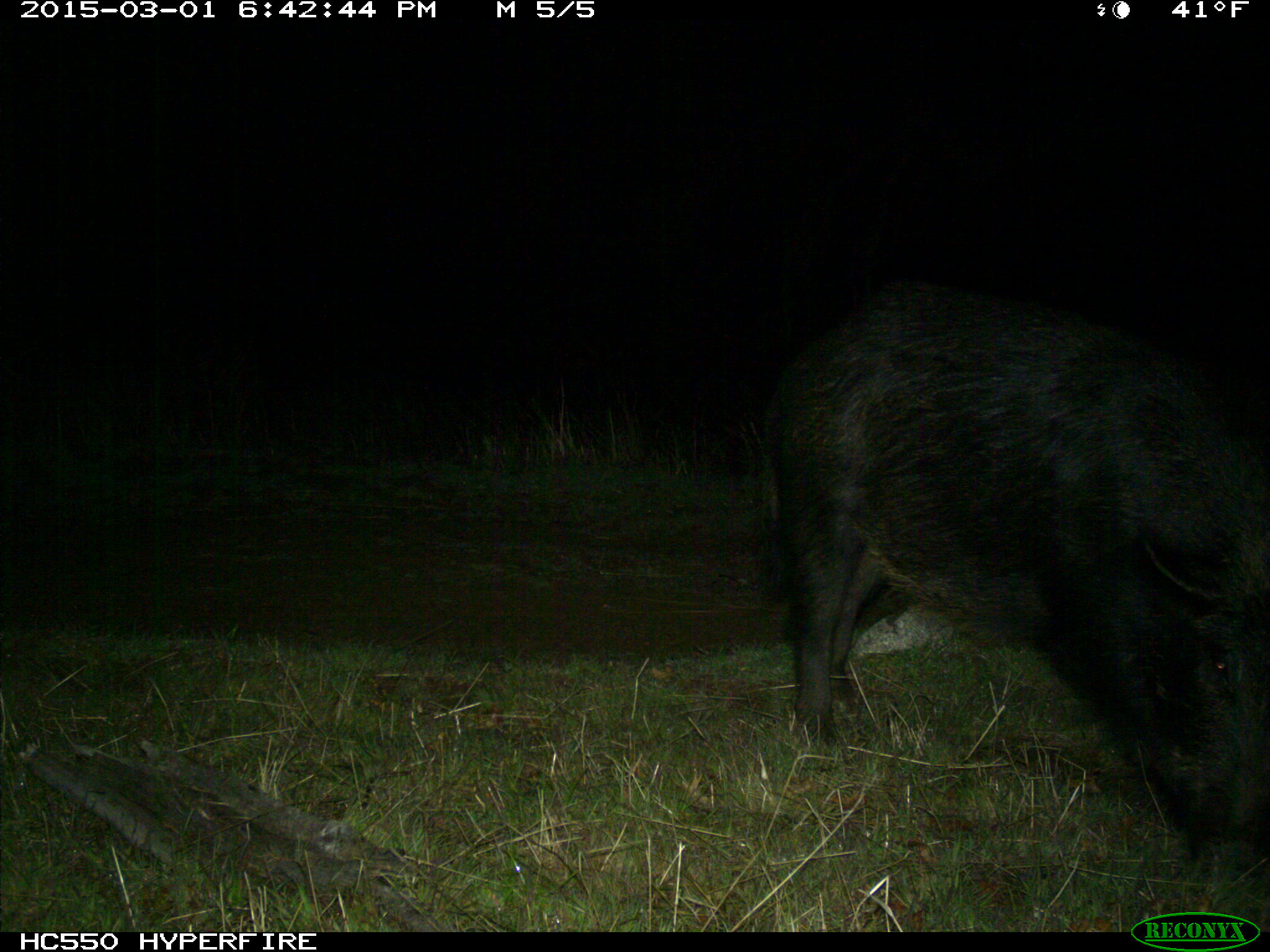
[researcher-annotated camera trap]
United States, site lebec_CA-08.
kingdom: Animalia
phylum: Chordata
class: Mammalia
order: Artiodactyla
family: Suidae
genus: Sus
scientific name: Sus scrofa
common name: wild boar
Sus scrofa (wild boar).